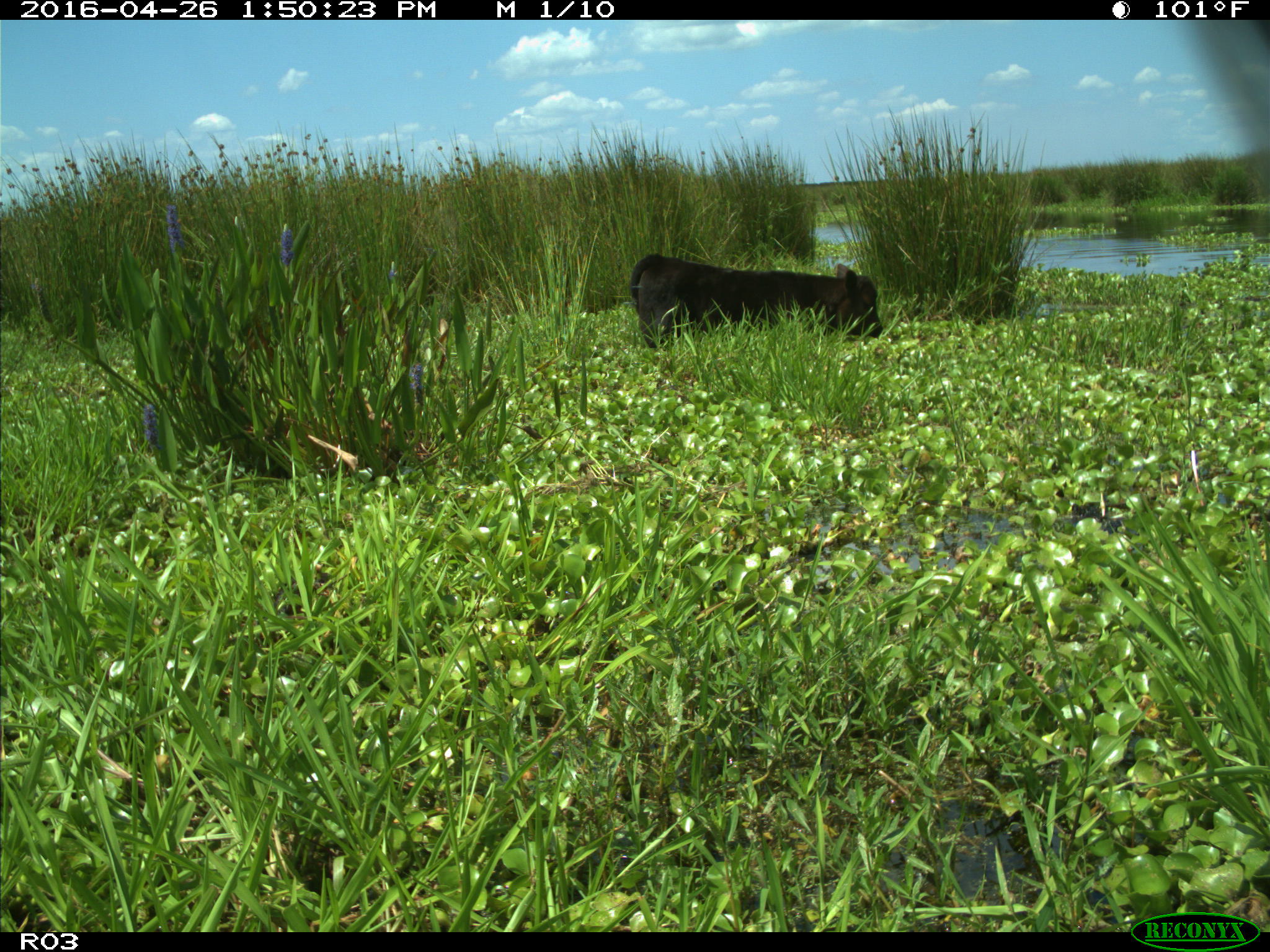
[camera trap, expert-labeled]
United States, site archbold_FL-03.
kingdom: Animalia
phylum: Chordata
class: Mammalia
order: Artiodactyla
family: Bovidae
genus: Bos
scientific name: Bos taurus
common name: domestic cow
Bos taurus (domestic cow).